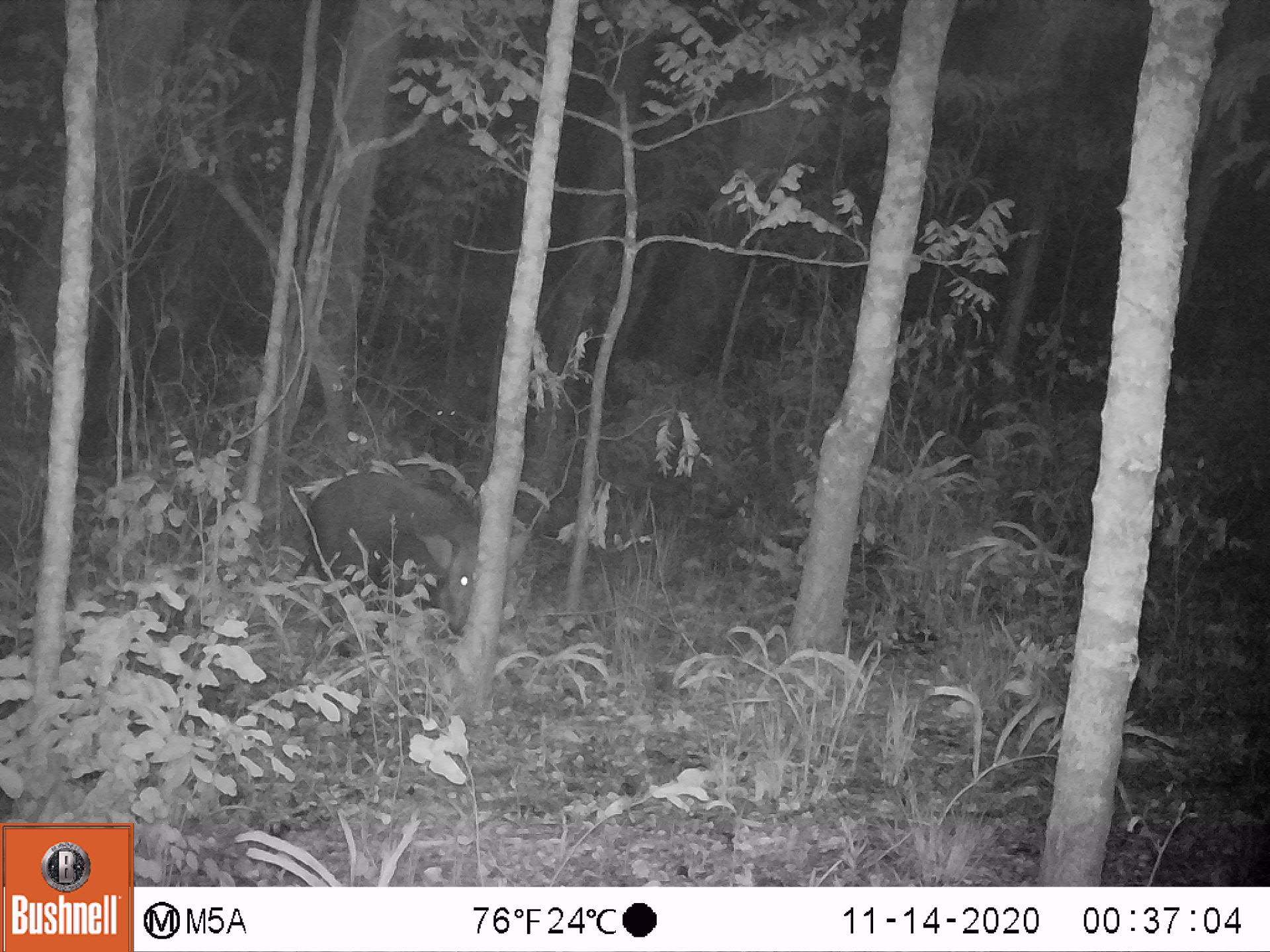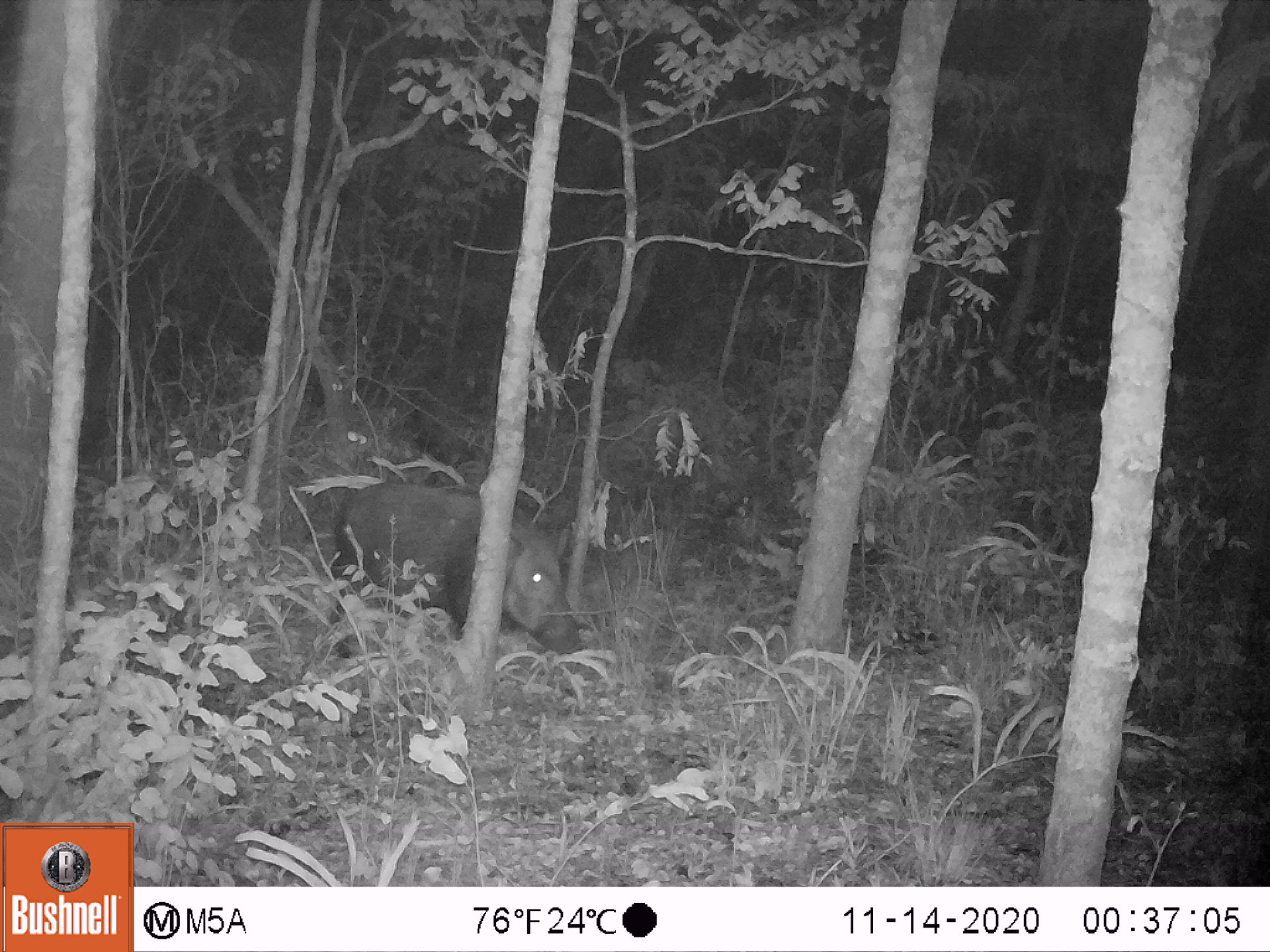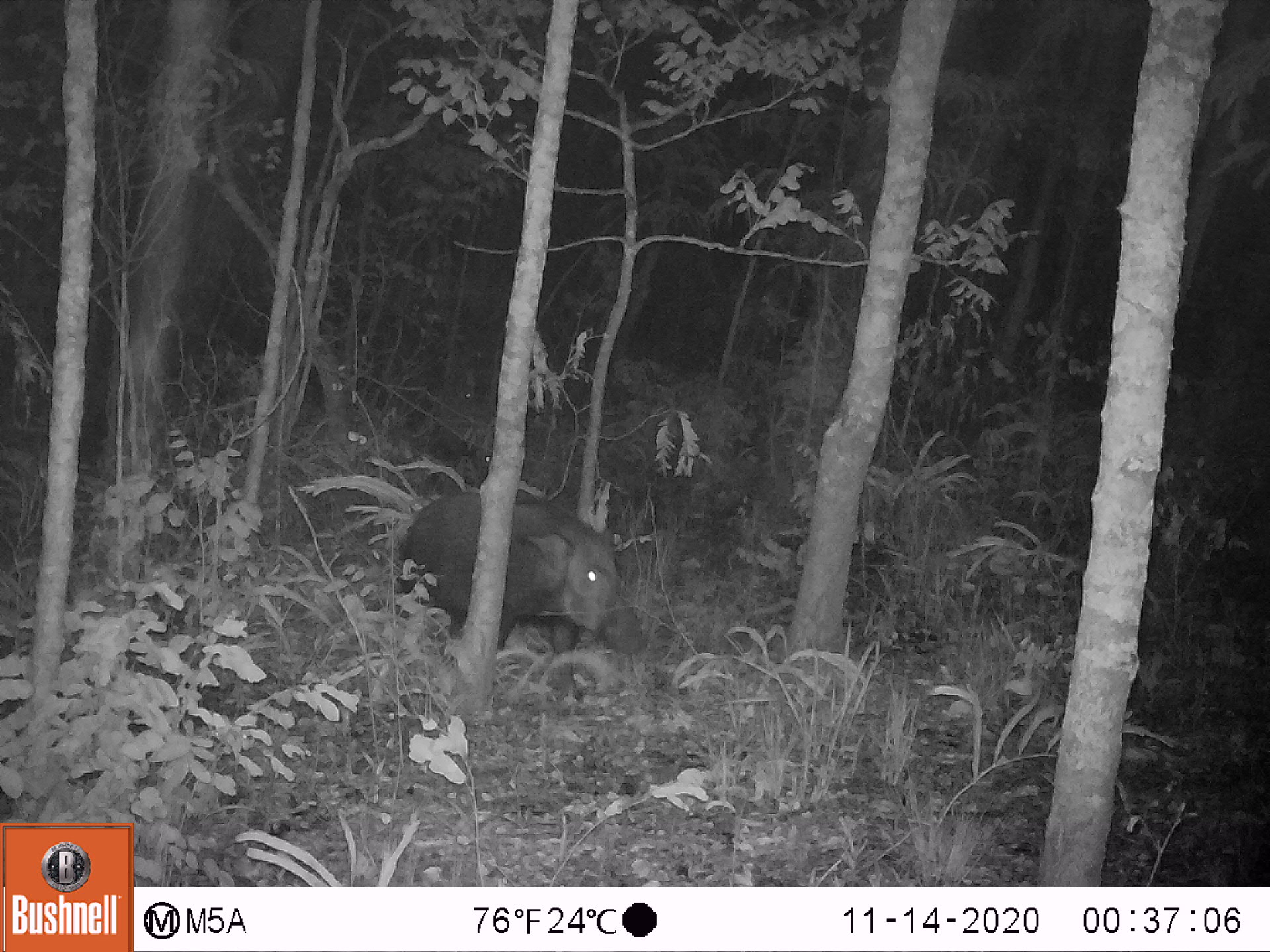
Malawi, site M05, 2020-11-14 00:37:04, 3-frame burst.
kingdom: Animalia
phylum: Chordata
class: Mammalia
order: Artiodactyla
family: Suidae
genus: Potamochoerus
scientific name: Potamochoerus larvatus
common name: bushpig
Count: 1.